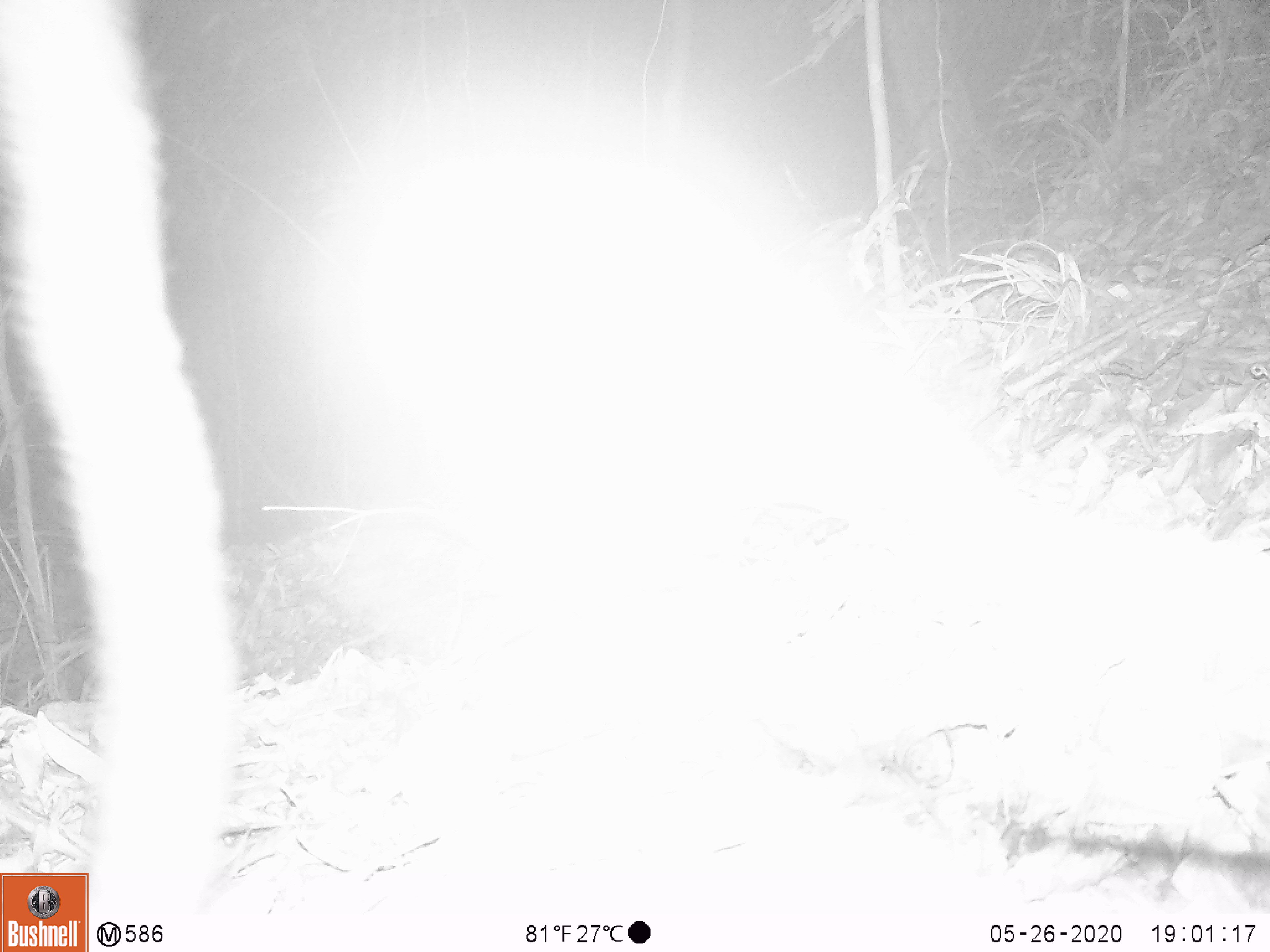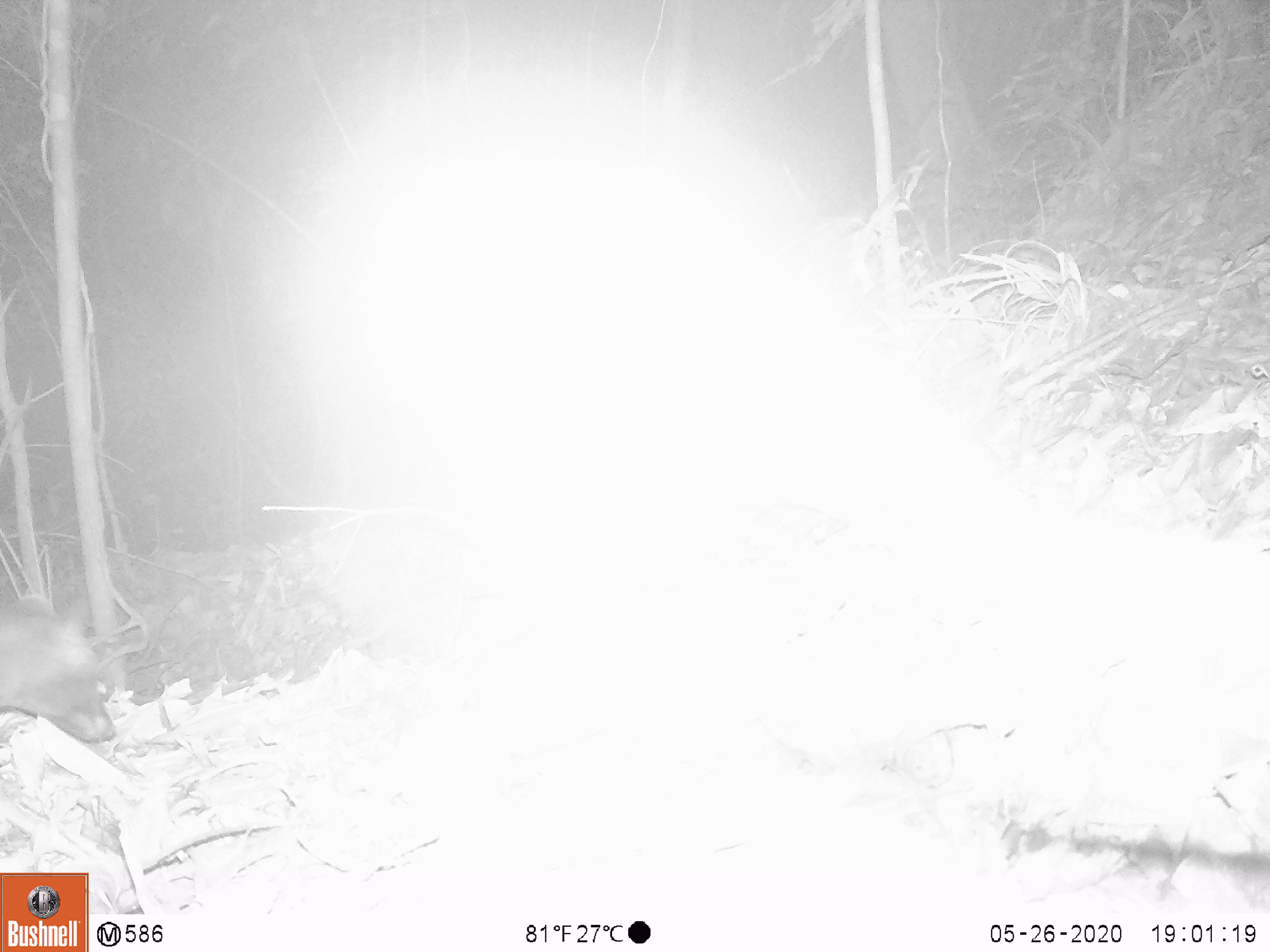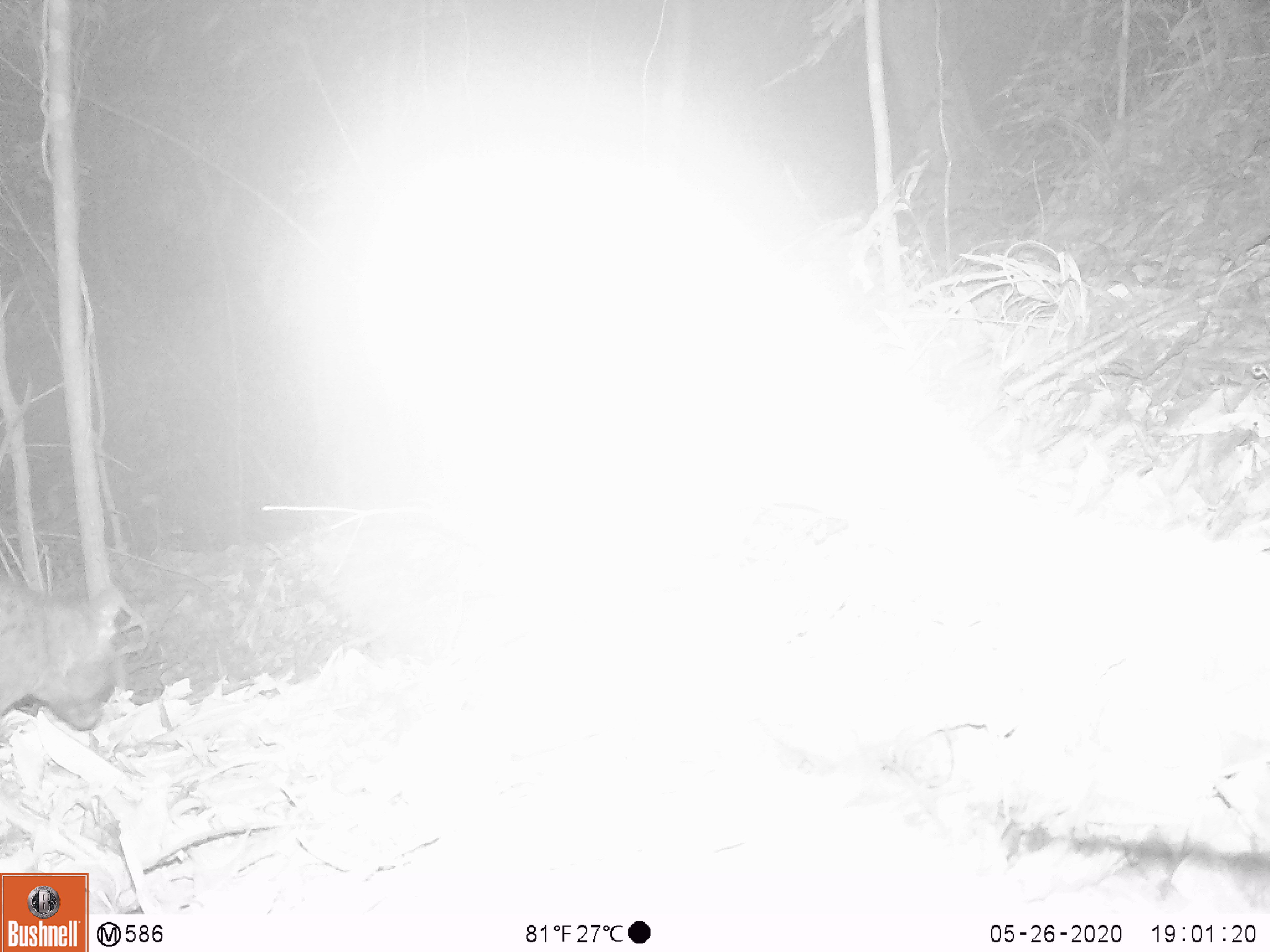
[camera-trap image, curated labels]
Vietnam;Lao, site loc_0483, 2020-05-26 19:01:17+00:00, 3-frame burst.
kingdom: Animalia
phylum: Chordata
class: Mammalia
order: Carnivora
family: Viverridae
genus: Paradoxurus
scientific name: Paradoxurus hermaphroditus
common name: common palm civet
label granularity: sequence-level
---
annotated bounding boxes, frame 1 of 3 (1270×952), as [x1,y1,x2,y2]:
common palm civet: [0,0,240,912]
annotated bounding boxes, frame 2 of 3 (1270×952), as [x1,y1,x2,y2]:
common palm civet: [0,585,119,746]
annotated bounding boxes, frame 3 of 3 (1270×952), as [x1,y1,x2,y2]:
common palm civet: [0,573,126,733]